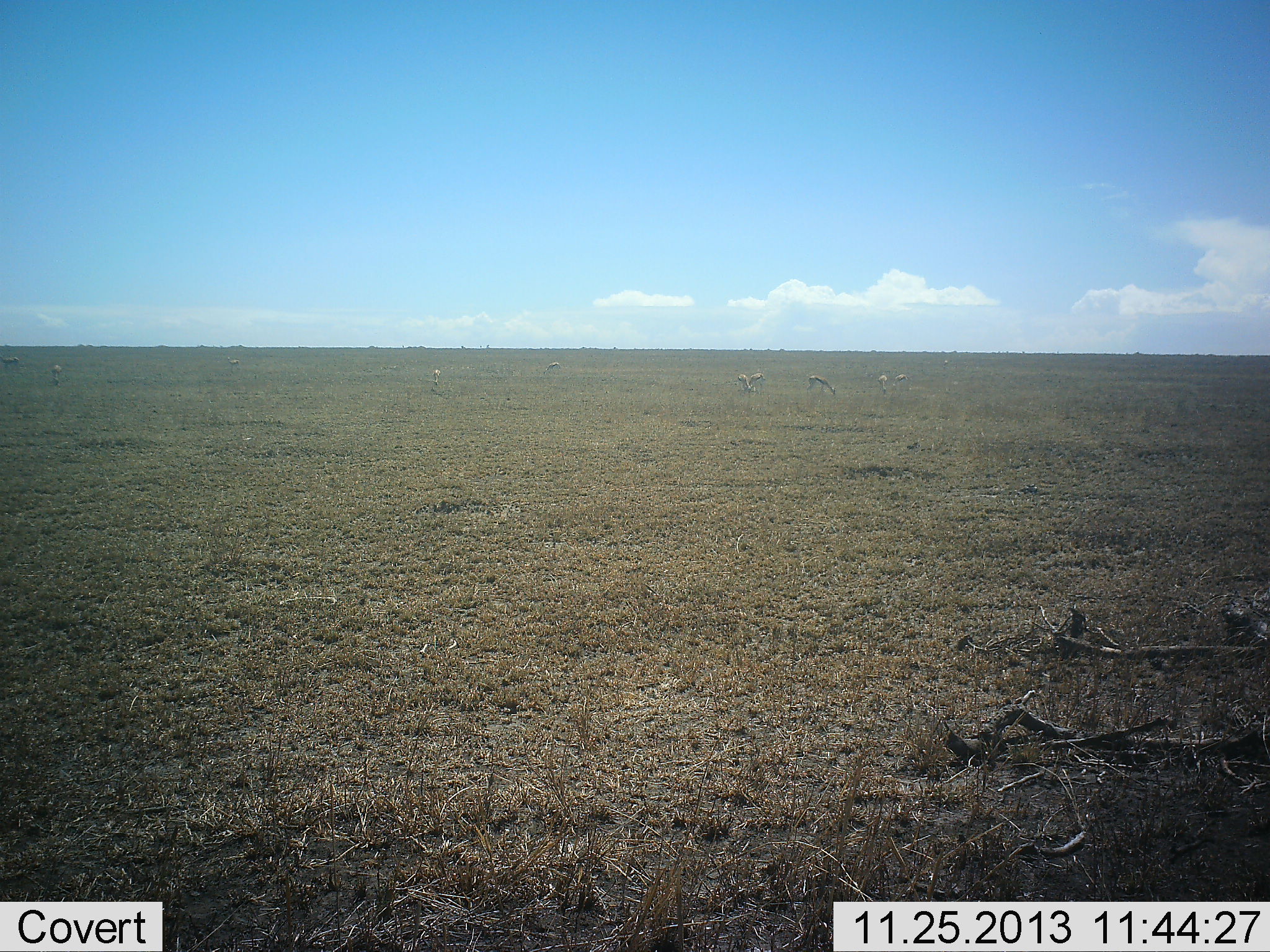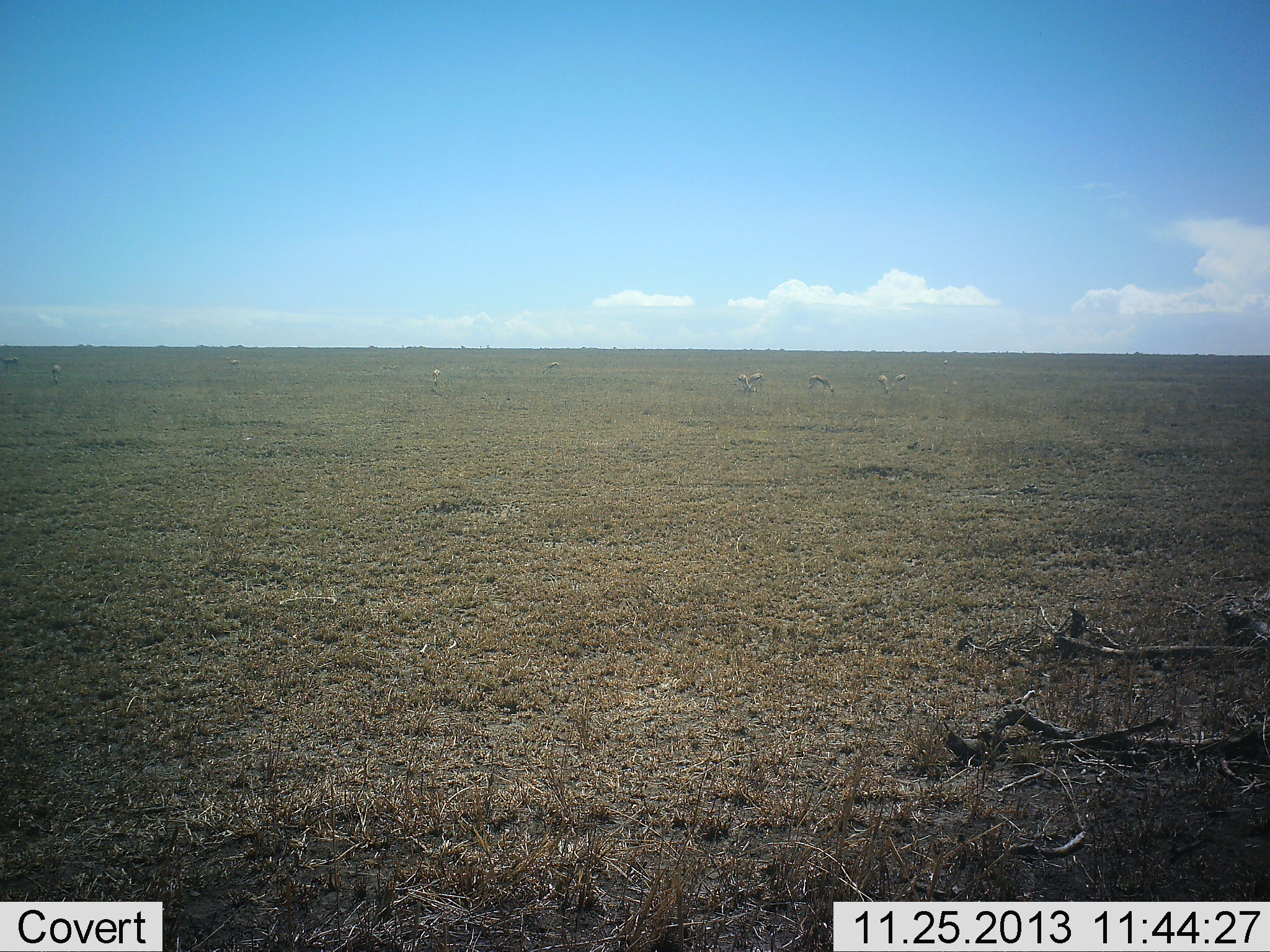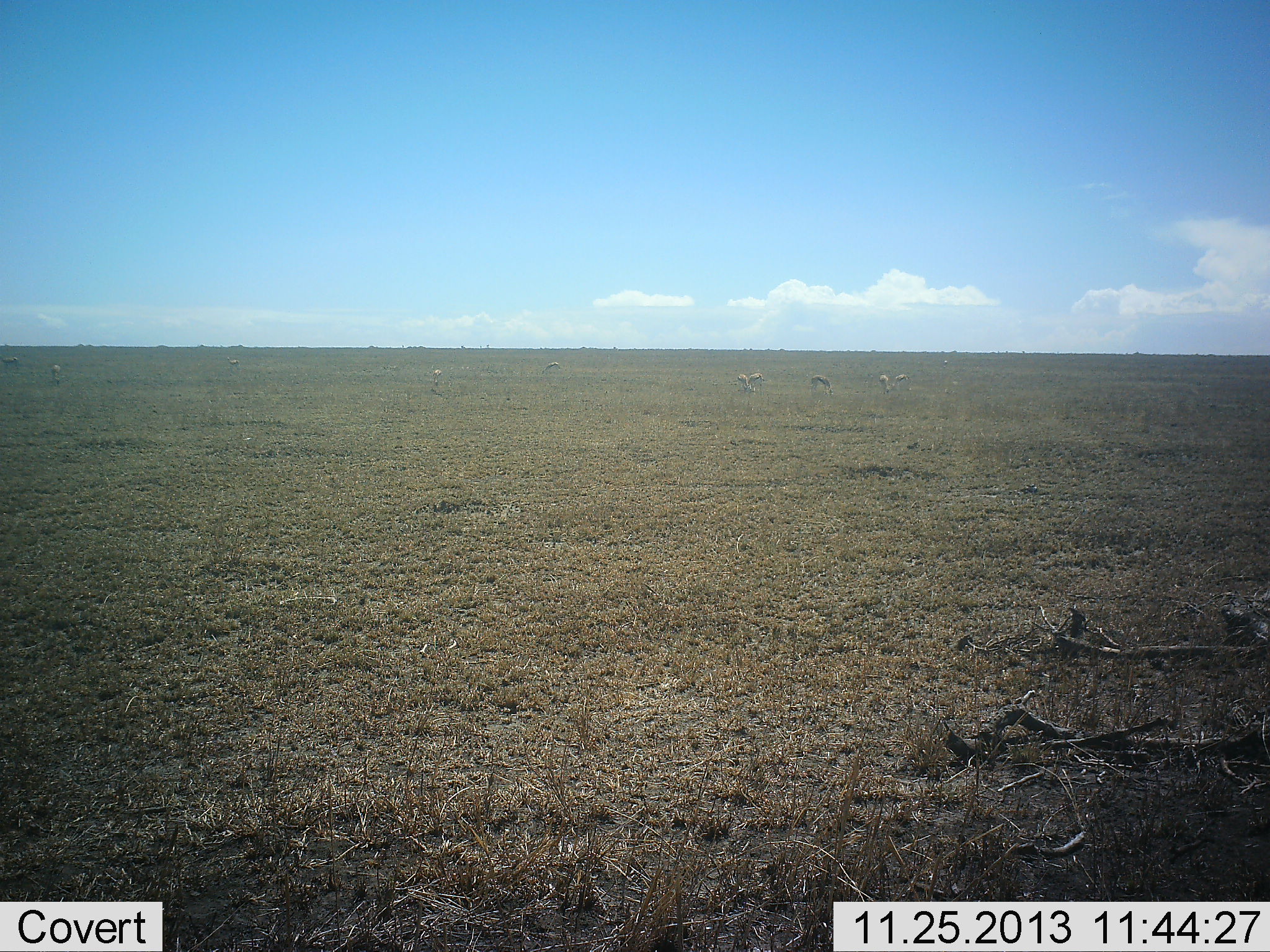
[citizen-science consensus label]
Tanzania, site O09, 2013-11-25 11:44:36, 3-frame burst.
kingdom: Animalia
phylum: Chordata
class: Mammalia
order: Artiodactyla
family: Bovidae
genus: Eudorcas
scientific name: Eudorcas thomsonii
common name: thomson's gazelle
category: gazellethomsons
Gazellethomsons (thomson's gazelle) (Eudorcas thomsonii), count 10. Behavior (volunteer vote fractions): standing 50%, resting 0%, moving 20%, interacting 0%. Young present (vote fraction): 0%. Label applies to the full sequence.